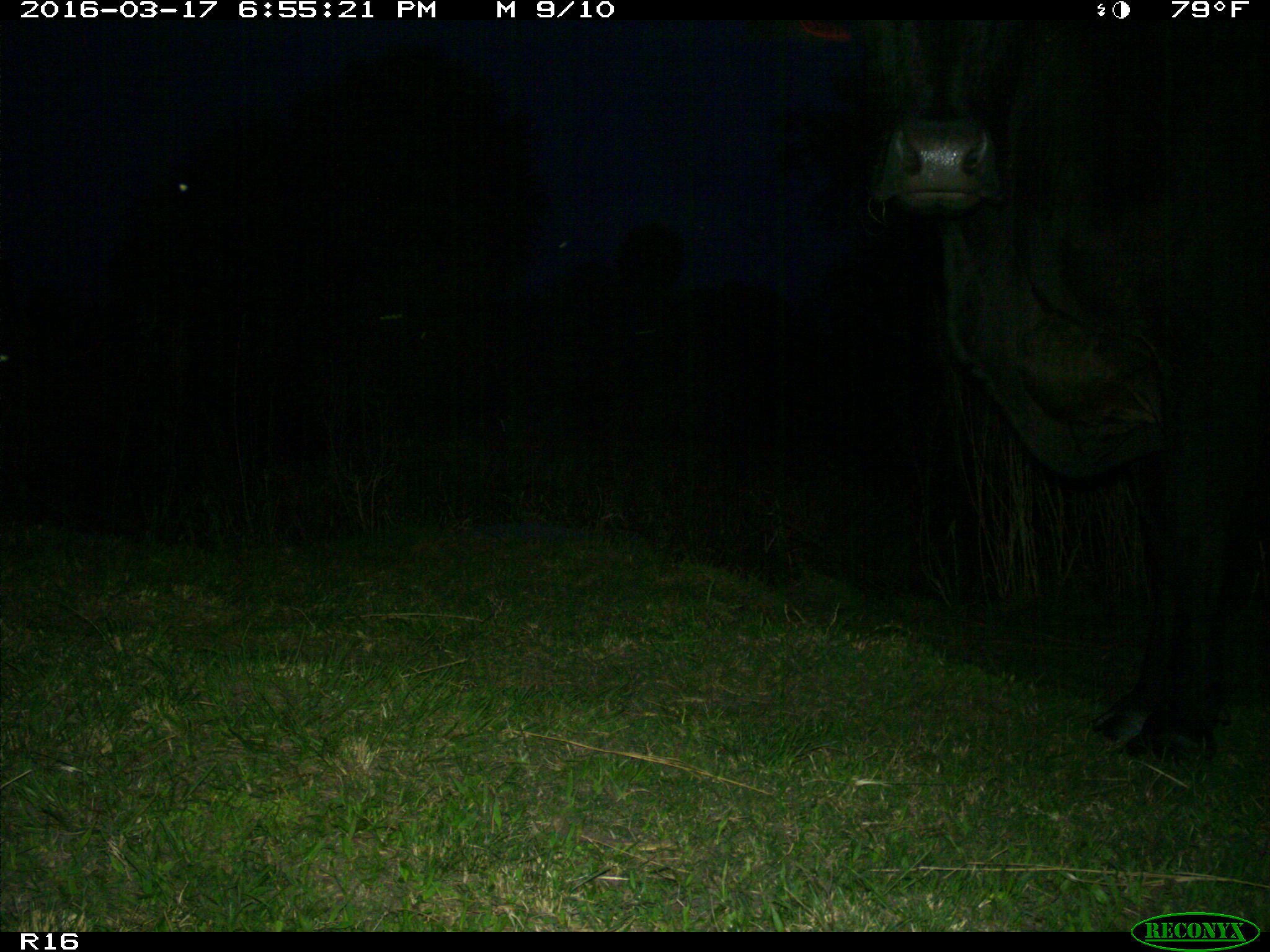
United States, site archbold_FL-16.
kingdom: Animalia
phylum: Chordata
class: Mammalia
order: Artiodactyla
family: Bovidae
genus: Bos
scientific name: Bos taurus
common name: domestic cow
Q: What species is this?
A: Bos taurus (domestic cow).